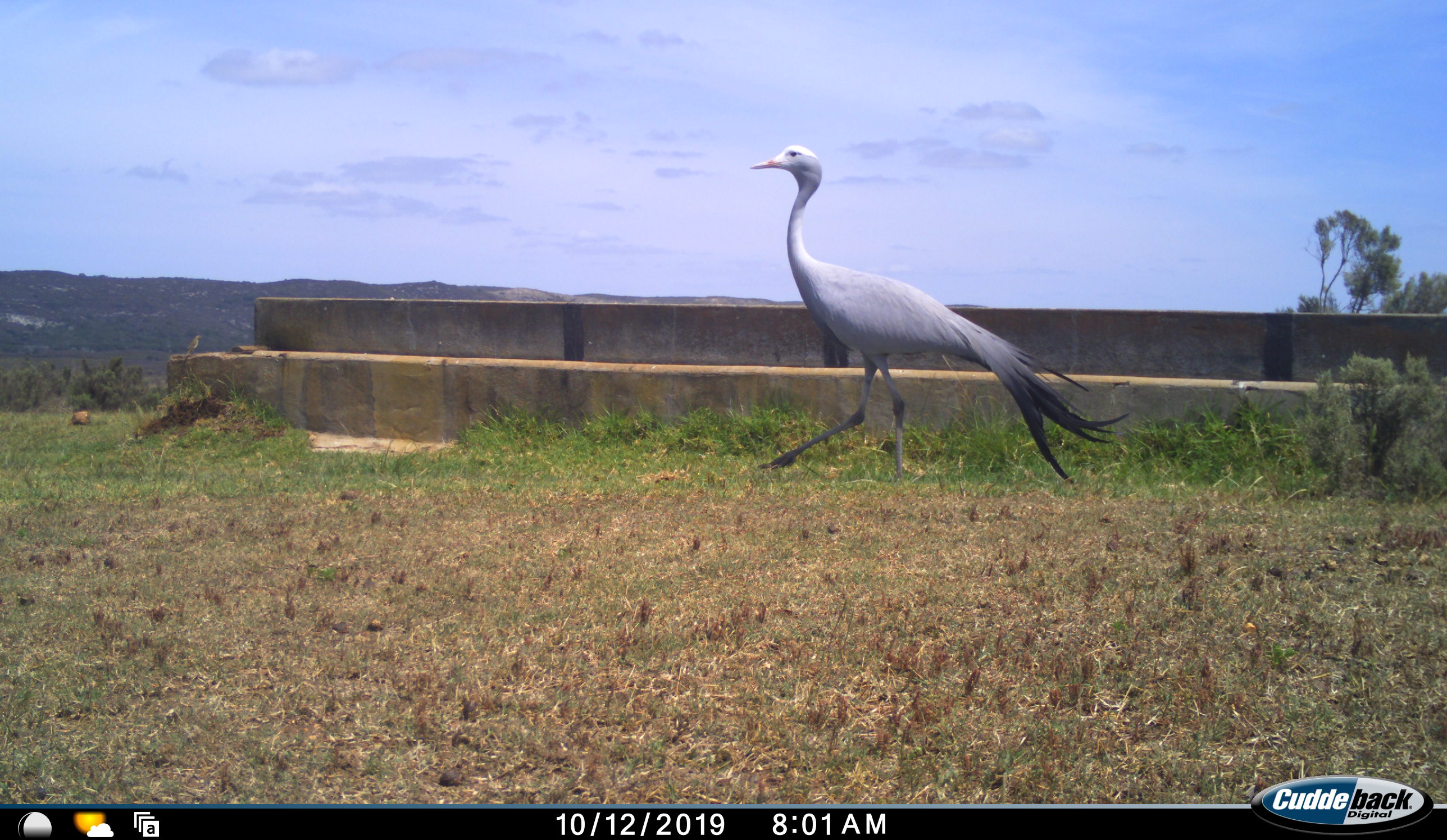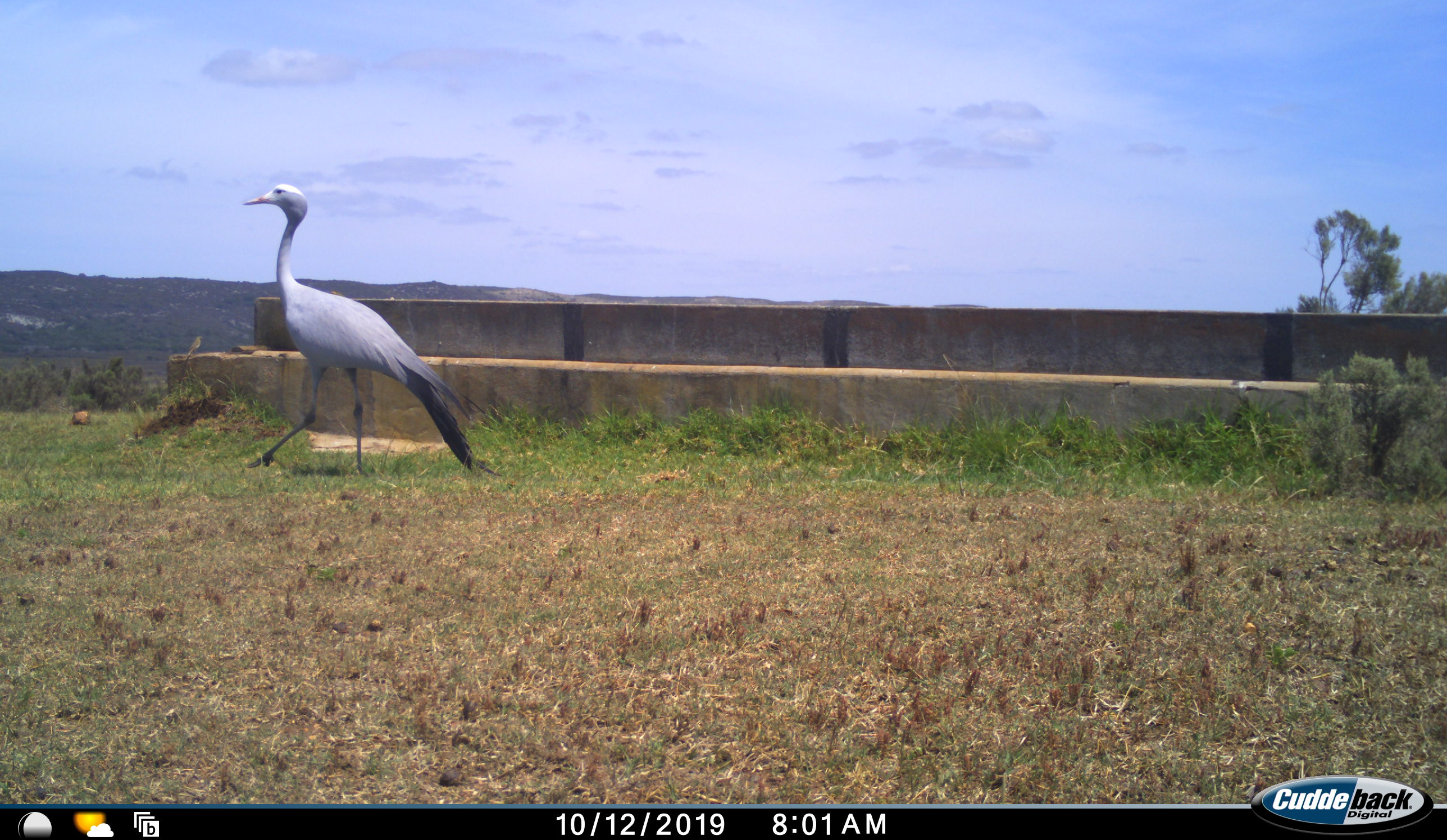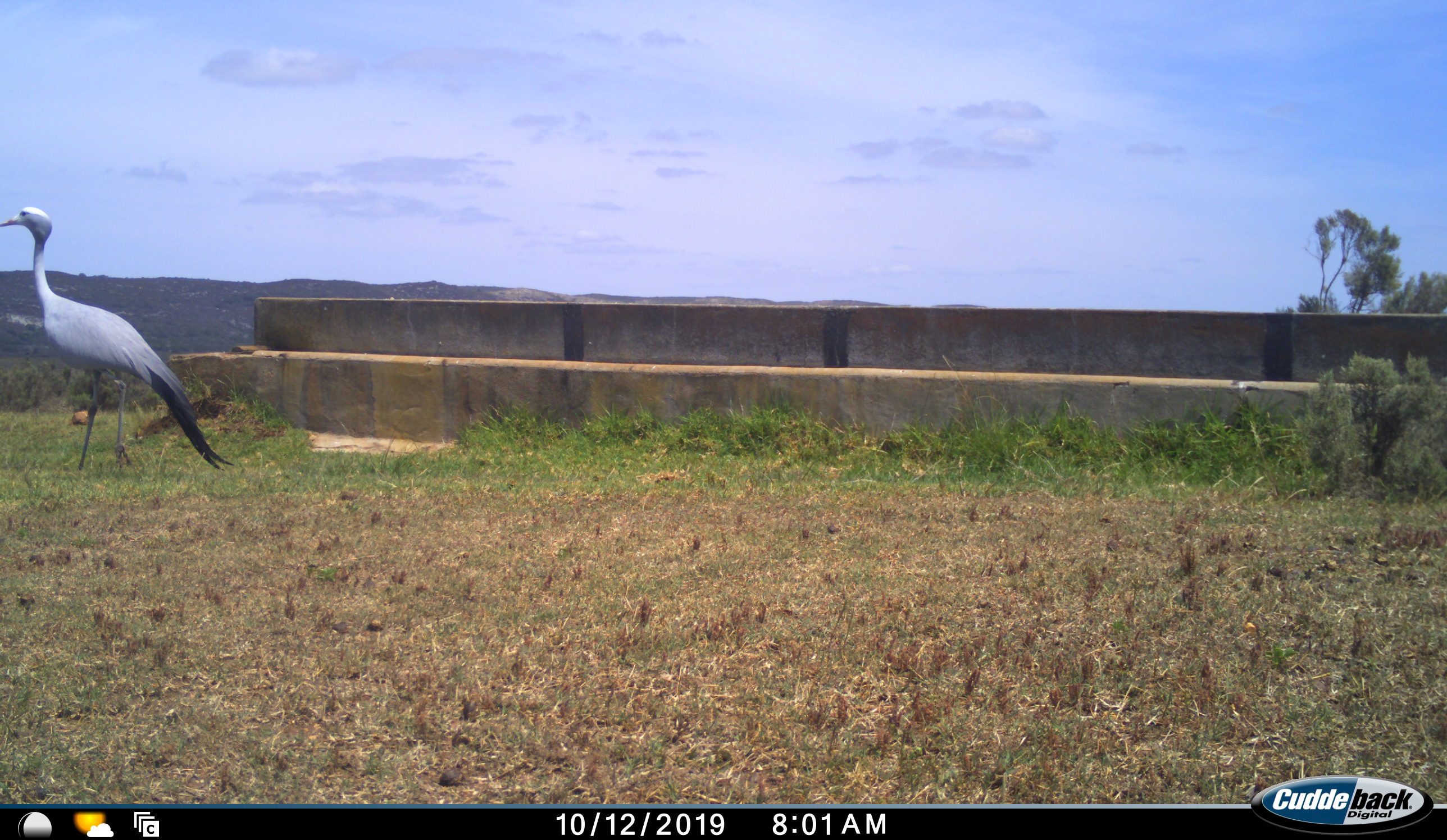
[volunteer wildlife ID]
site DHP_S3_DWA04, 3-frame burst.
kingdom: Animalia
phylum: Chordata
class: Aves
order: Gruiformes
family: Gruidae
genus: Anthropoides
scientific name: Anthropoides paradiseus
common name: blue crane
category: craneblue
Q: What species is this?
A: Craneblue (blue crane) (Anthropoides paradiseus).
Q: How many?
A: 1.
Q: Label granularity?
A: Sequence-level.